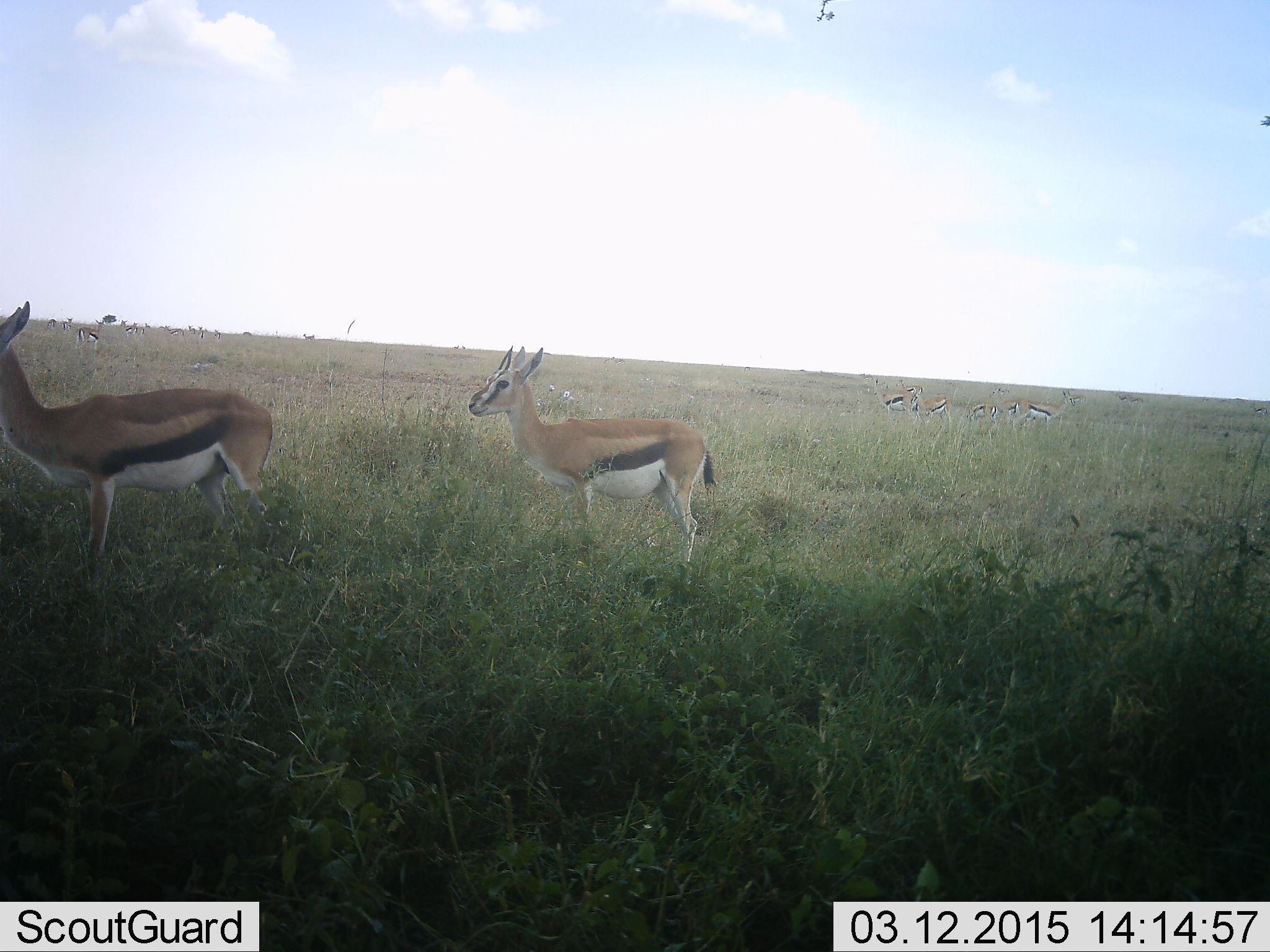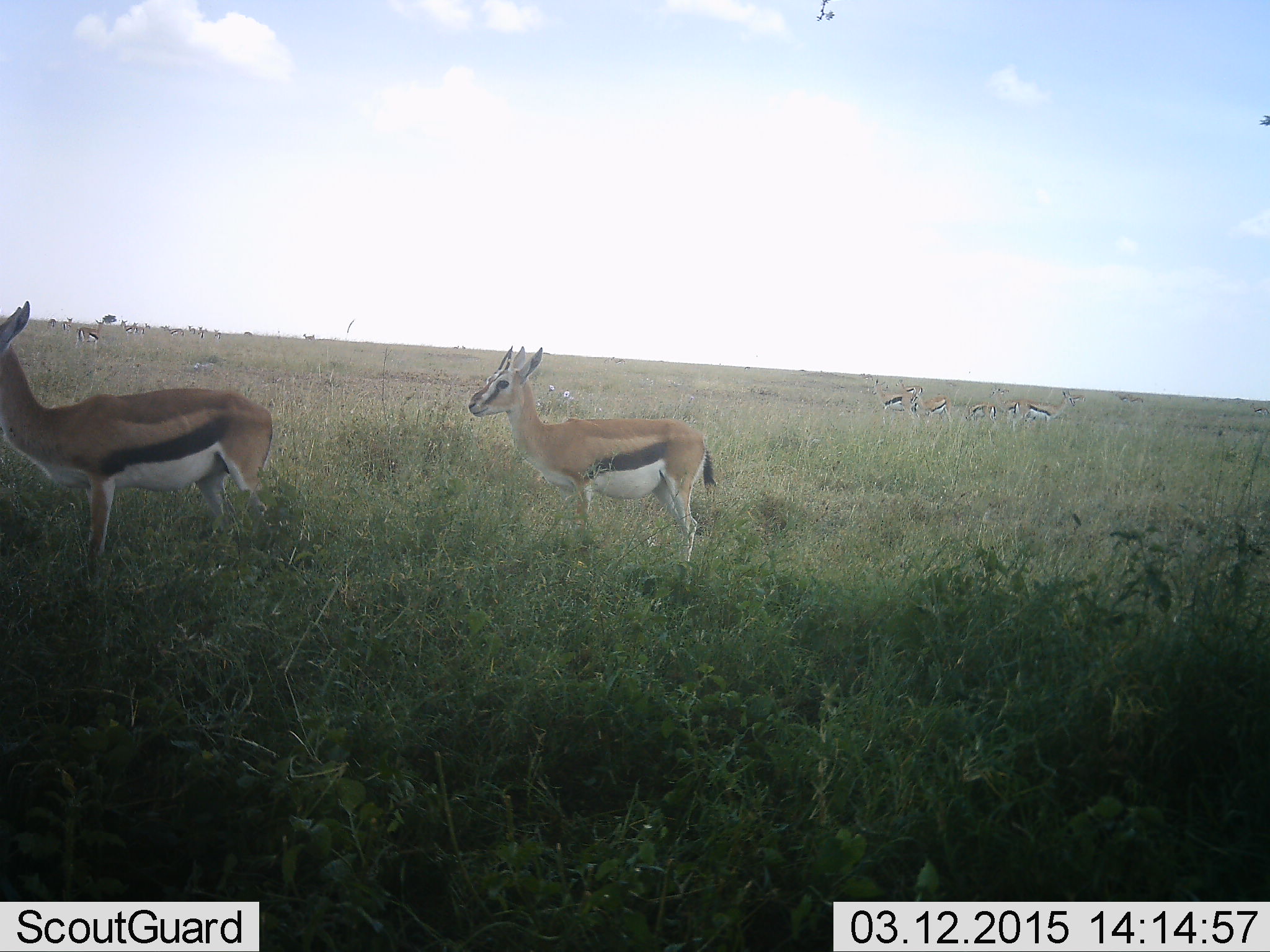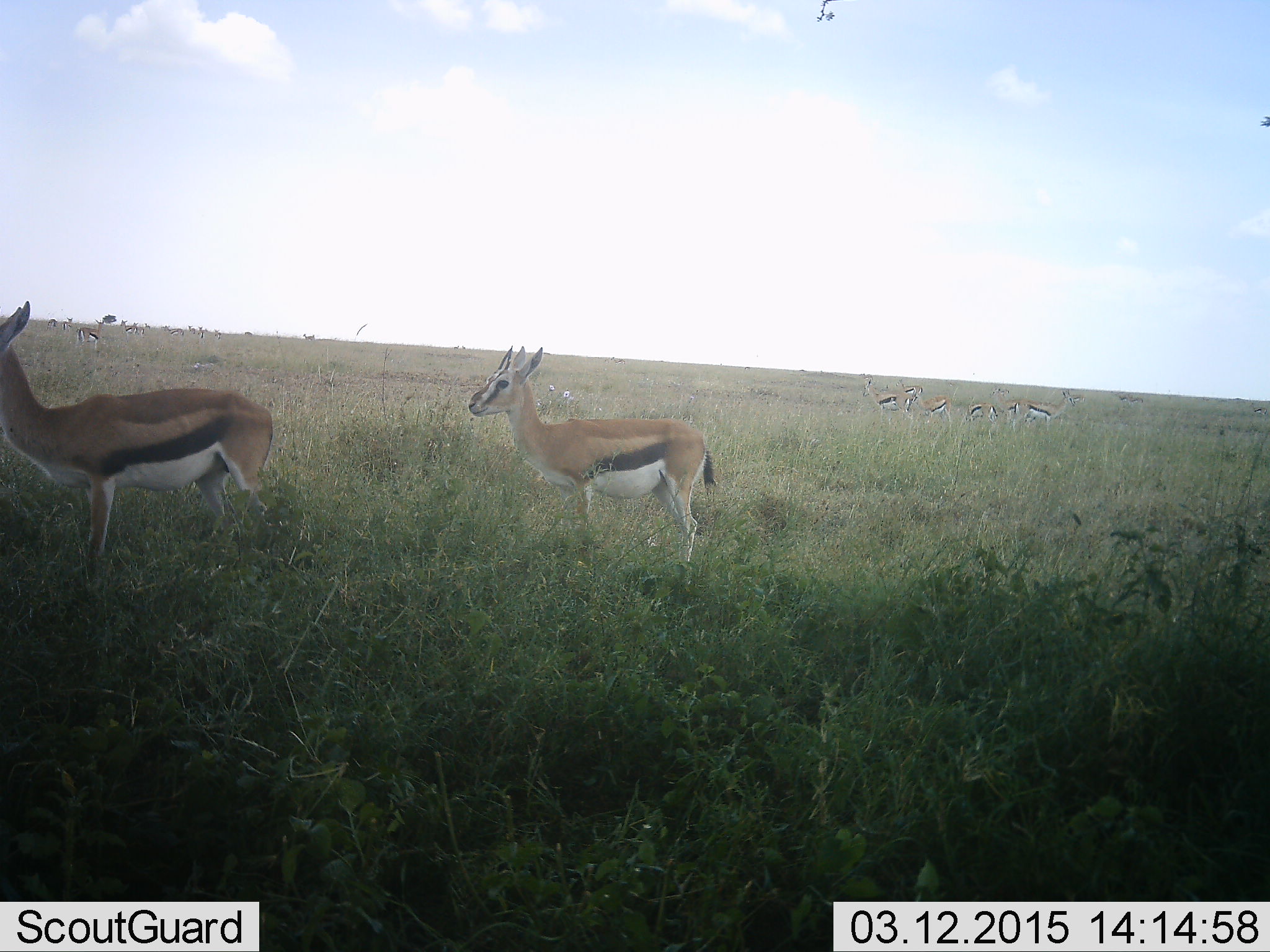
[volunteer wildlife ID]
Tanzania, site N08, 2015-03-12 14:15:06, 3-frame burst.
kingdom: Animalia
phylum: Chordata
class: Mammalia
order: Artiodactyla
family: Bovidae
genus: Eudorcas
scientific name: Eudorcas thomsonii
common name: thomson's gazelle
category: gazellethomsons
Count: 9.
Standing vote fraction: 100%.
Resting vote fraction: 0%.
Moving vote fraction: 10%.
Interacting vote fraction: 0%.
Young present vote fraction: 0%.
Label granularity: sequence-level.